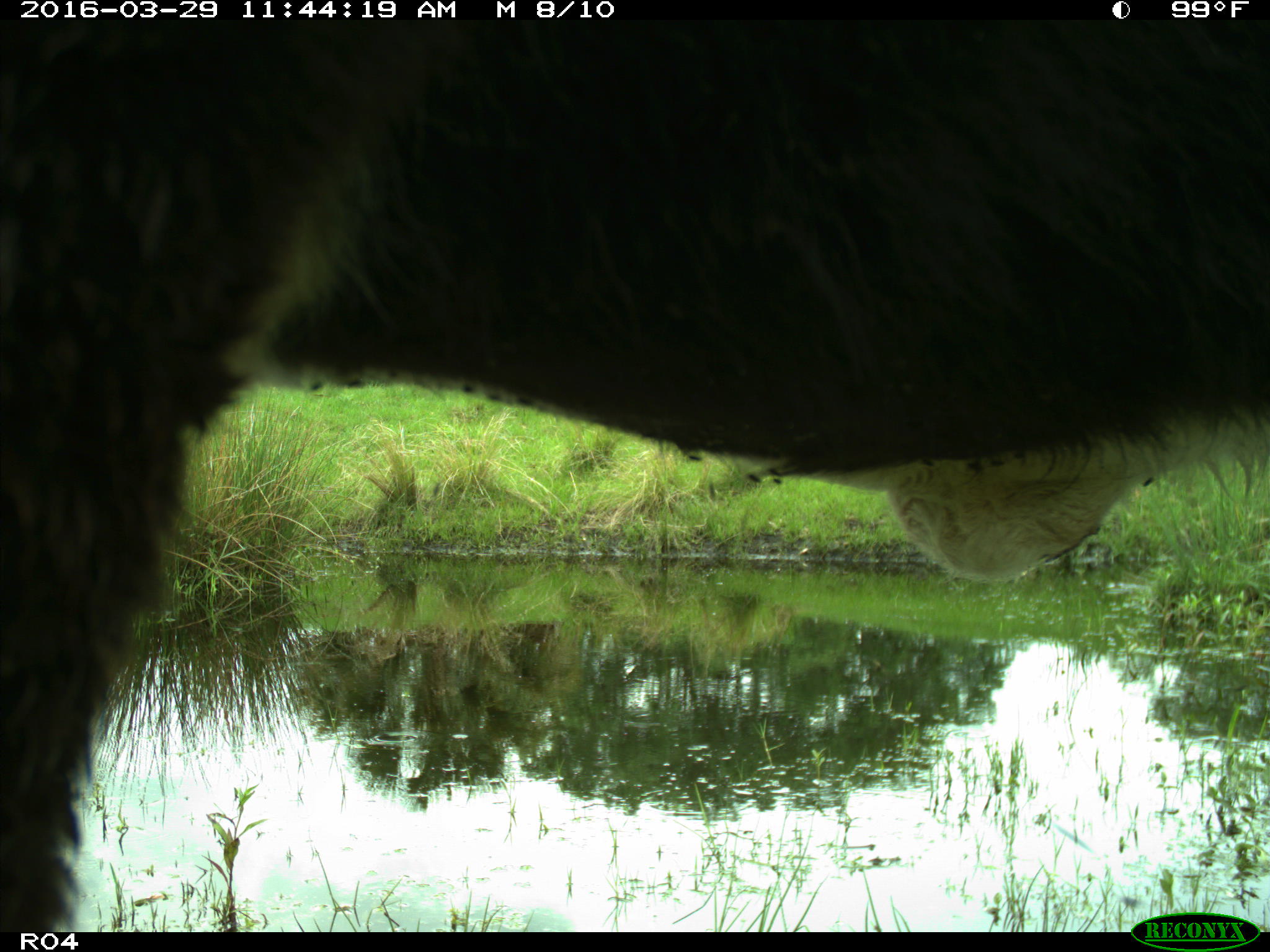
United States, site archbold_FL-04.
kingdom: Animalia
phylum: Chordata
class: Mammalia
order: Artiodactyla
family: Bovidae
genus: Bos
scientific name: Bos taurus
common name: domestic cow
Bos taurus (domestic cow).